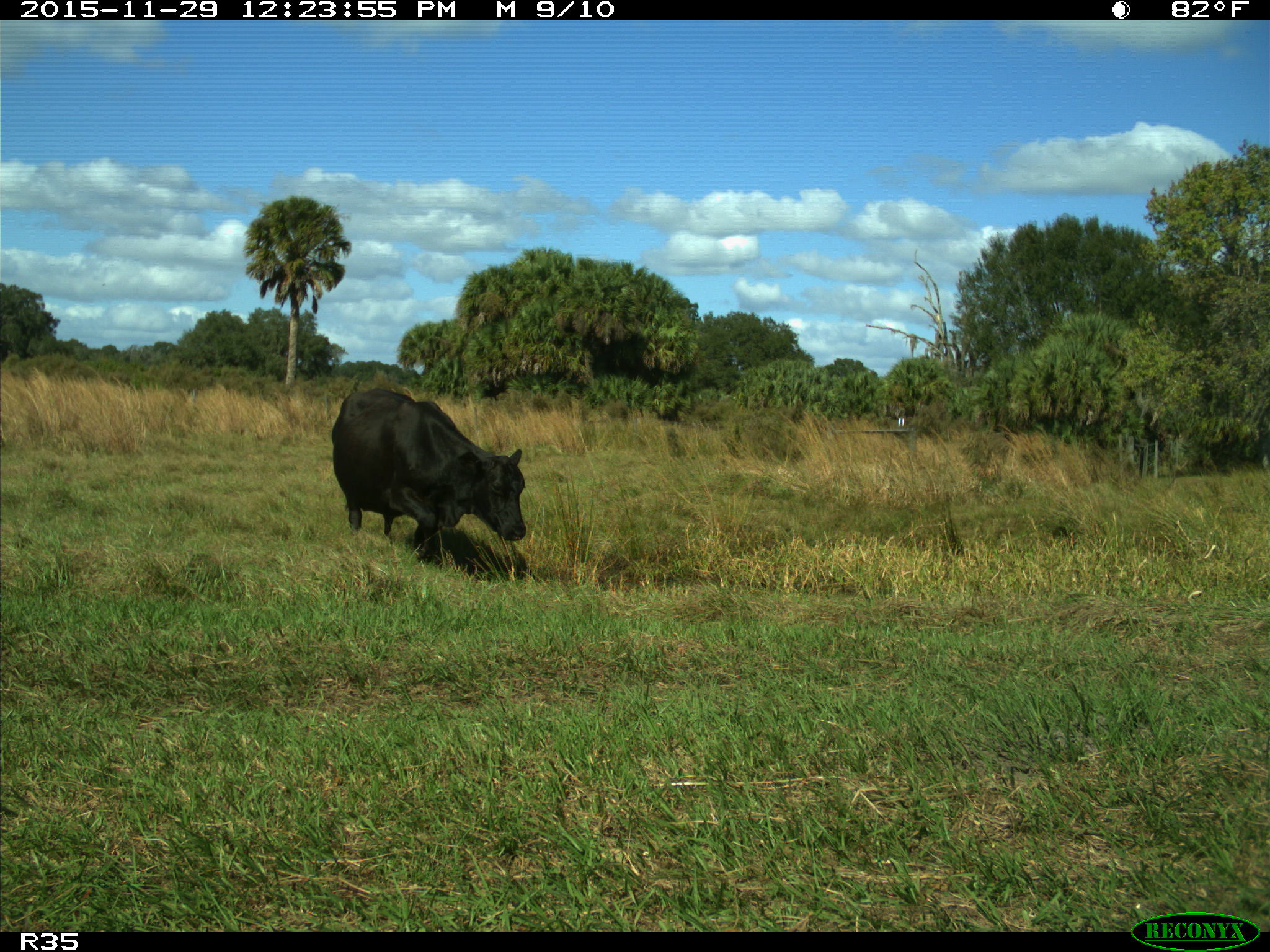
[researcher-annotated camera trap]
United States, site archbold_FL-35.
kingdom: Animalia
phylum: Chordata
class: Mammalia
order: Artiodactyla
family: Bovidae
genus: Bos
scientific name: Bos taurus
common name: domestic cow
Bos taurus (domestic cow).